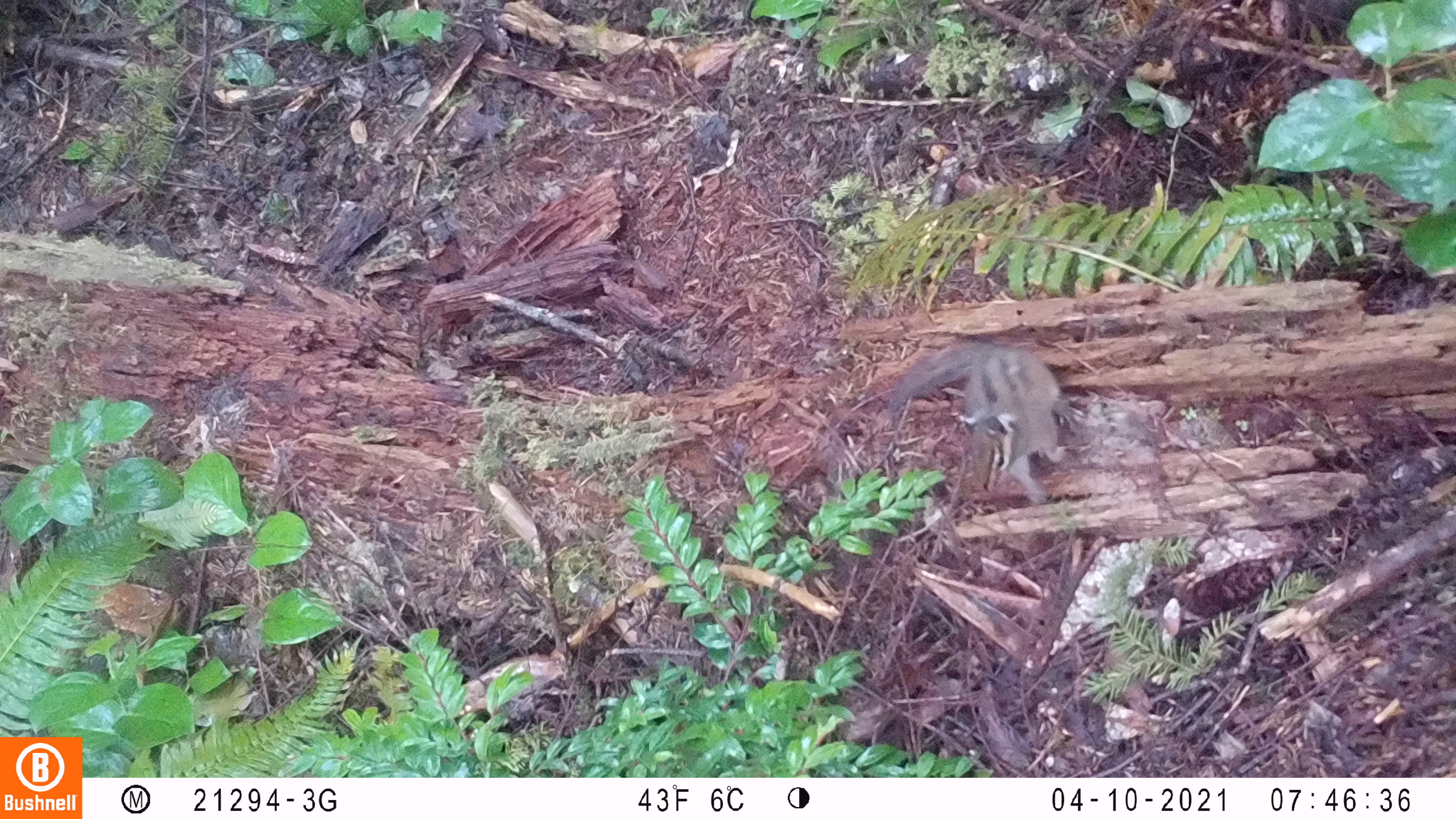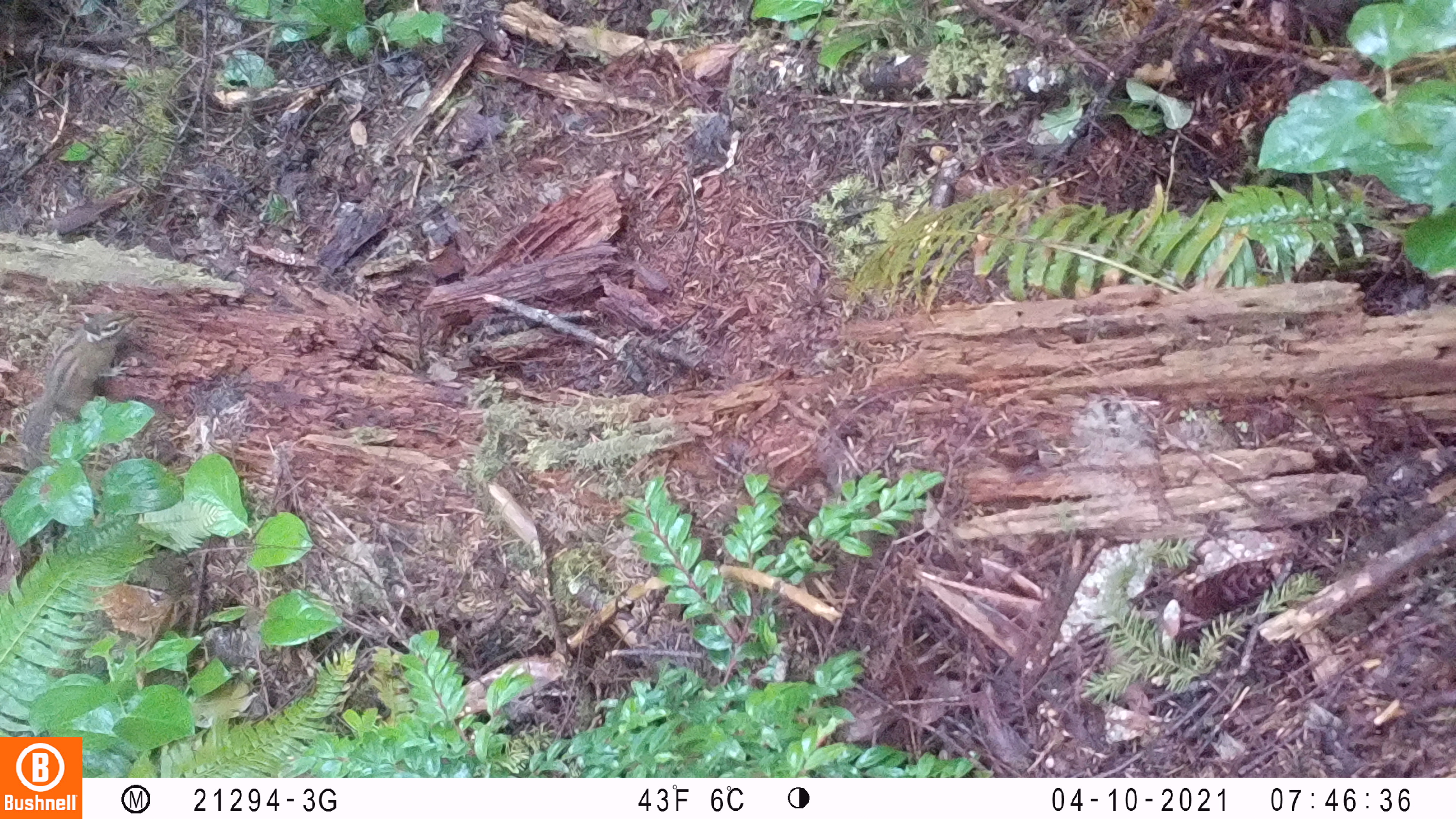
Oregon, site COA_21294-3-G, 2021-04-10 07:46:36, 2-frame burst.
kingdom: Animalia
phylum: Chordata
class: Mammalia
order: Rodentia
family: Sciuridae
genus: Neotamias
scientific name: Neotamias townsendii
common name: townsend's chipmunk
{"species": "townsend's chipmunk (Neotamias townsendii)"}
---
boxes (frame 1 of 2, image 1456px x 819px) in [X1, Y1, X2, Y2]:
townsend's chipmunk: [882, 348, 1076, 509]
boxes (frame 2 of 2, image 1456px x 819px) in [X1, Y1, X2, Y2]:
townsend's chipmunk: [16, 304, 136, 477]